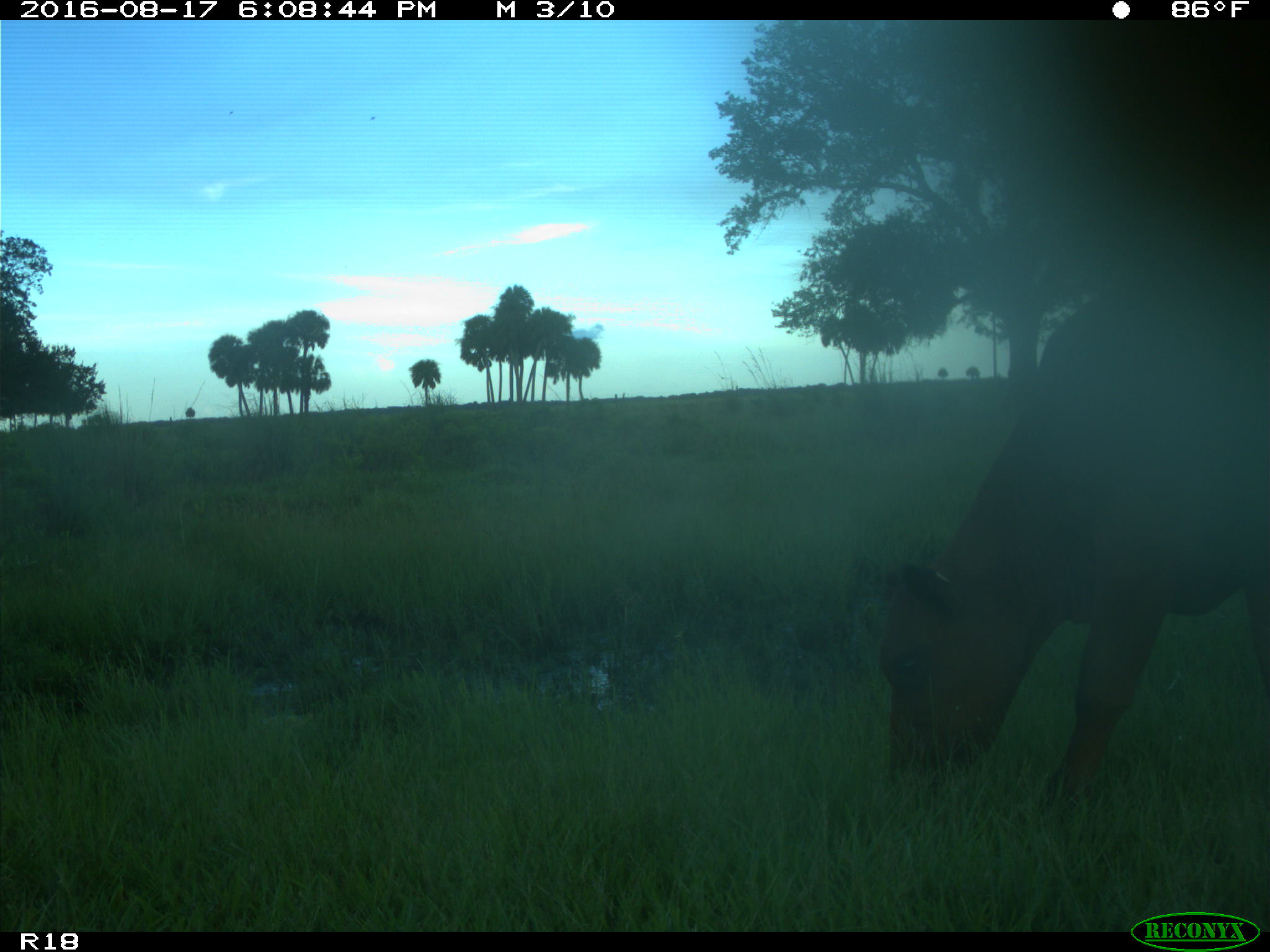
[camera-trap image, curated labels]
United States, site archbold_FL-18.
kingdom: Animalia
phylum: Chordata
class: Mammalia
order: Artiodactyla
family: Bovidae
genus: Bos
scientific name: Bos taurus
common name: domestic cow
Bos taurus (domestic cow).